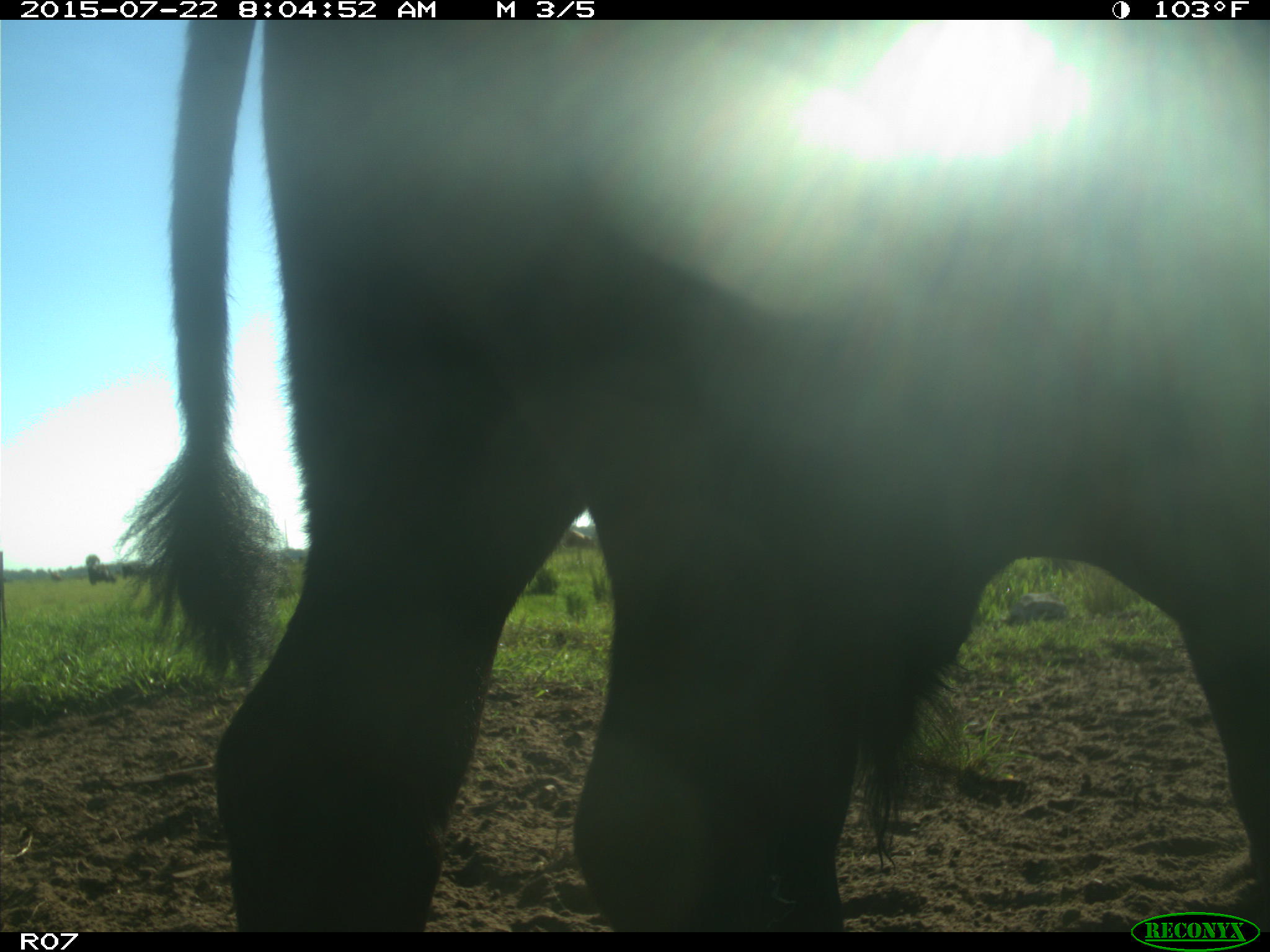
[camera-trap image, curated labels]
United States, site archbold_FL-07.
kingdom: Animalia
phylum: Chordata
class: Mammalia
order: Artiodactyla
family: Bovidae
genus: Bos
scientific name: Bos taurus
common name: domestic cow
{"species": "Bos taurus (domestic cow)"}